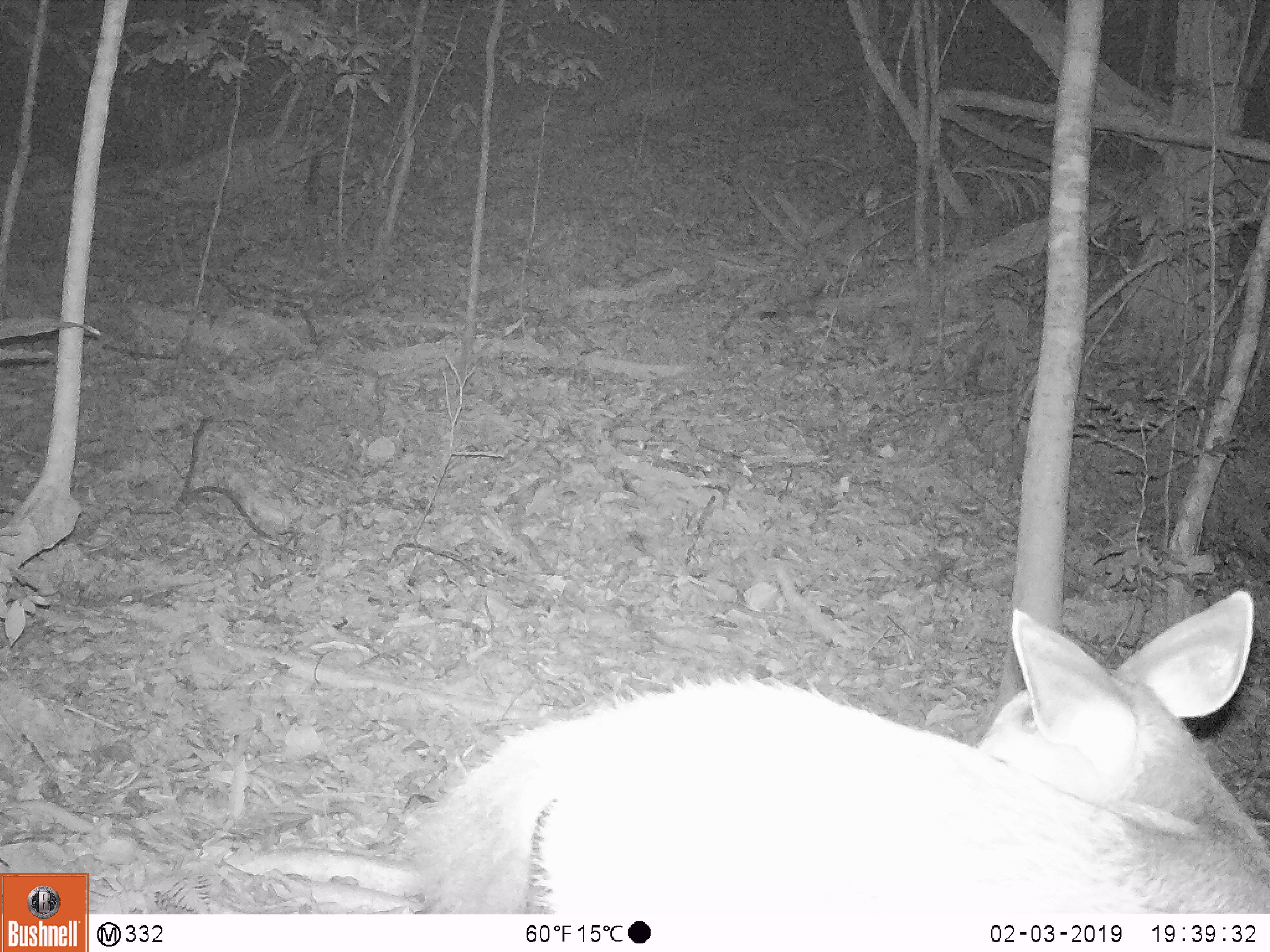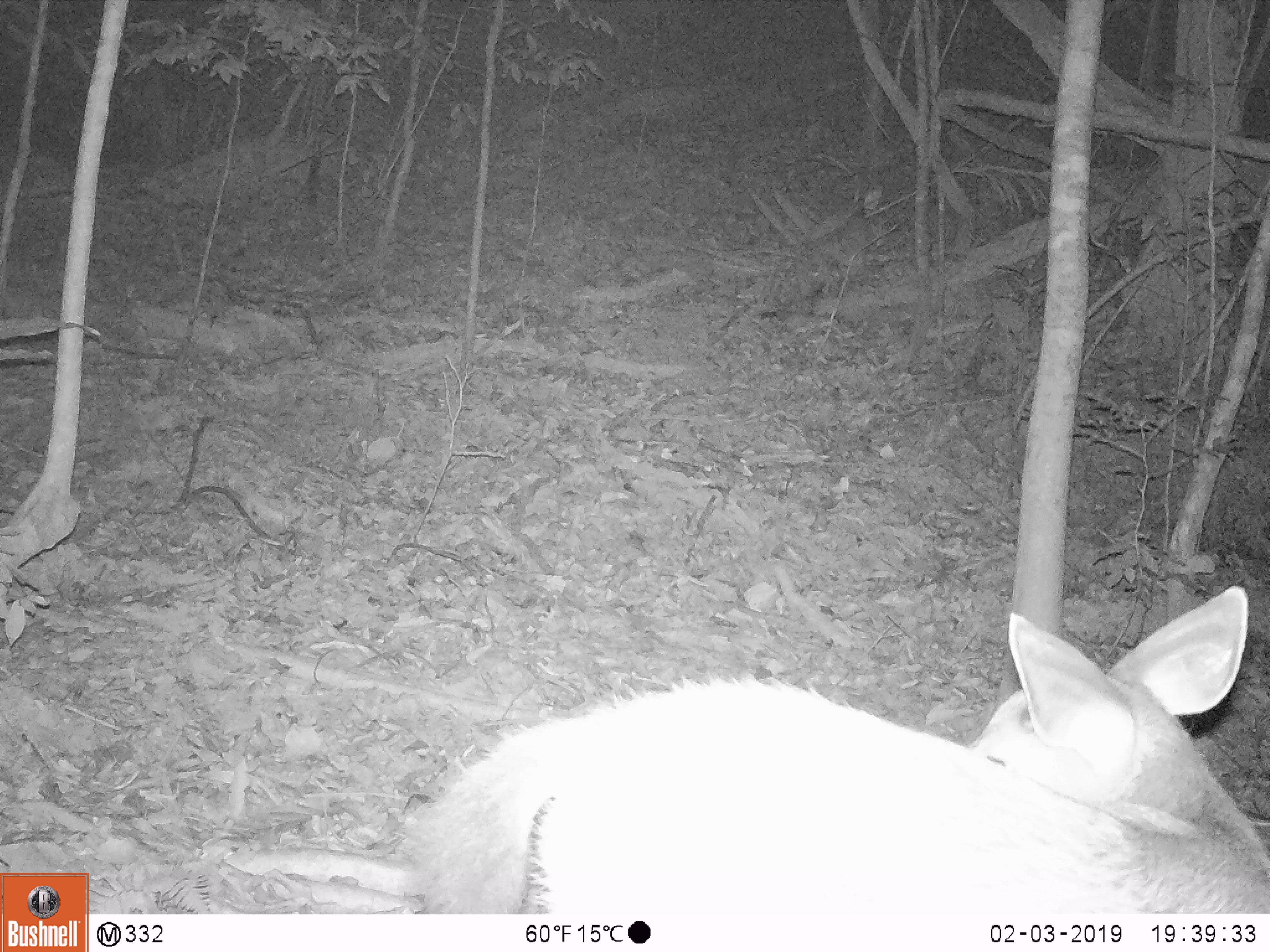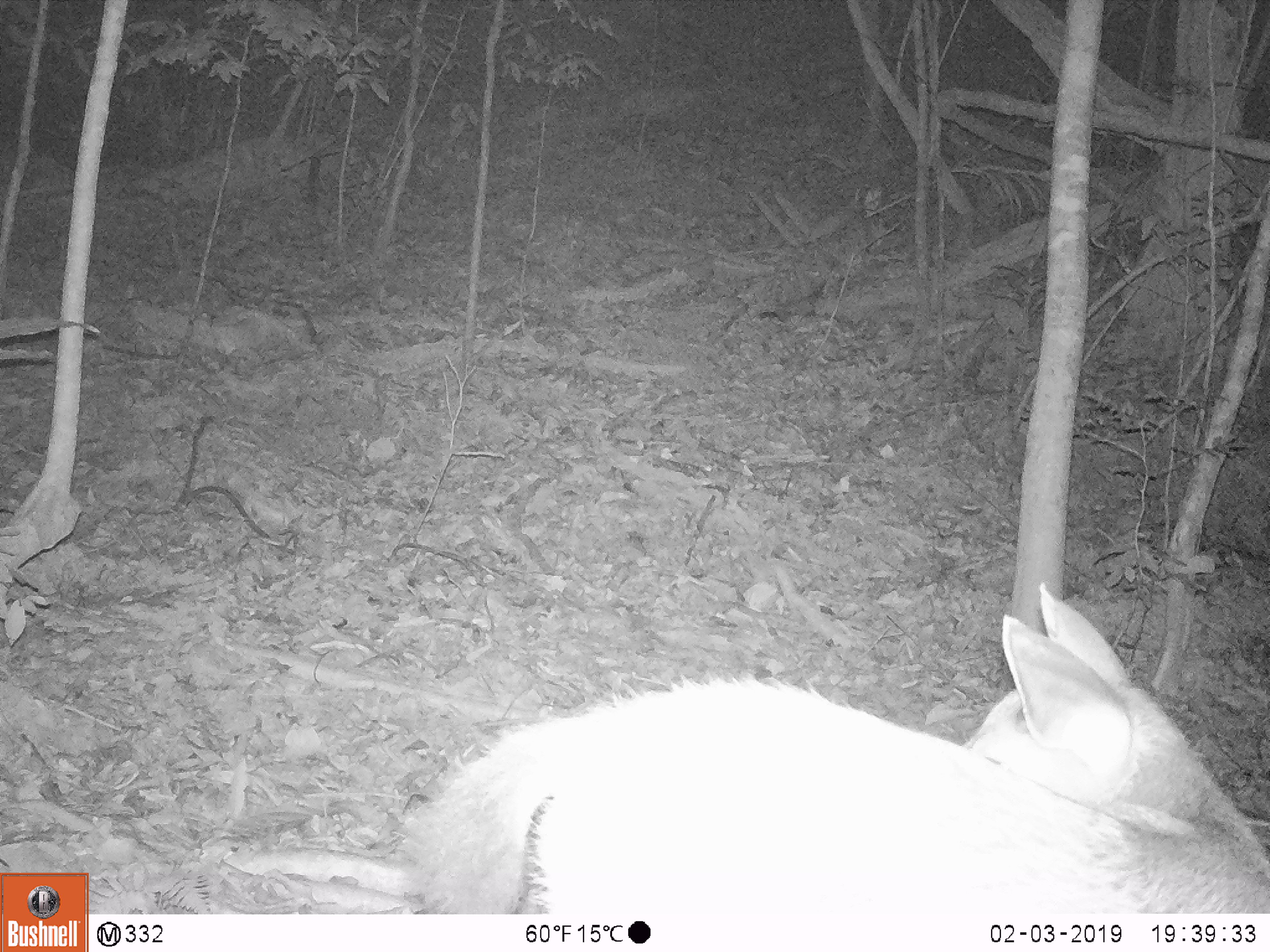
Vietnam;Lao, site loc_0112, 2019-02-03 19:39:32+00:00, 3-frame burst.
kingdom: Animalia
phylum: Chordata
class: Mammalia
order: Artiodactyla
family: Cervidae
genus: Rusa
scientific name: Rusa unicolor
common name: sambar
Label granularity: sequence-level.